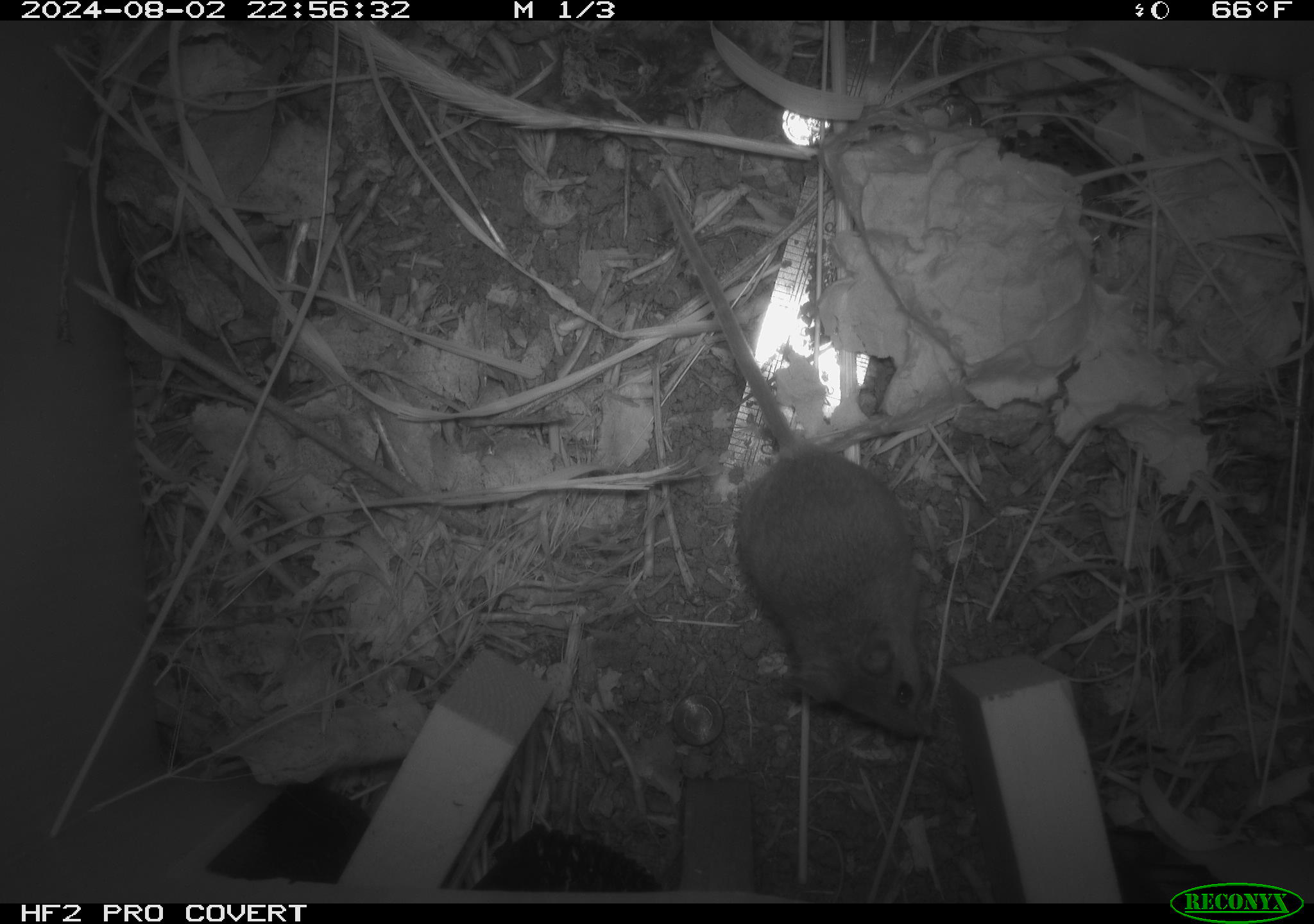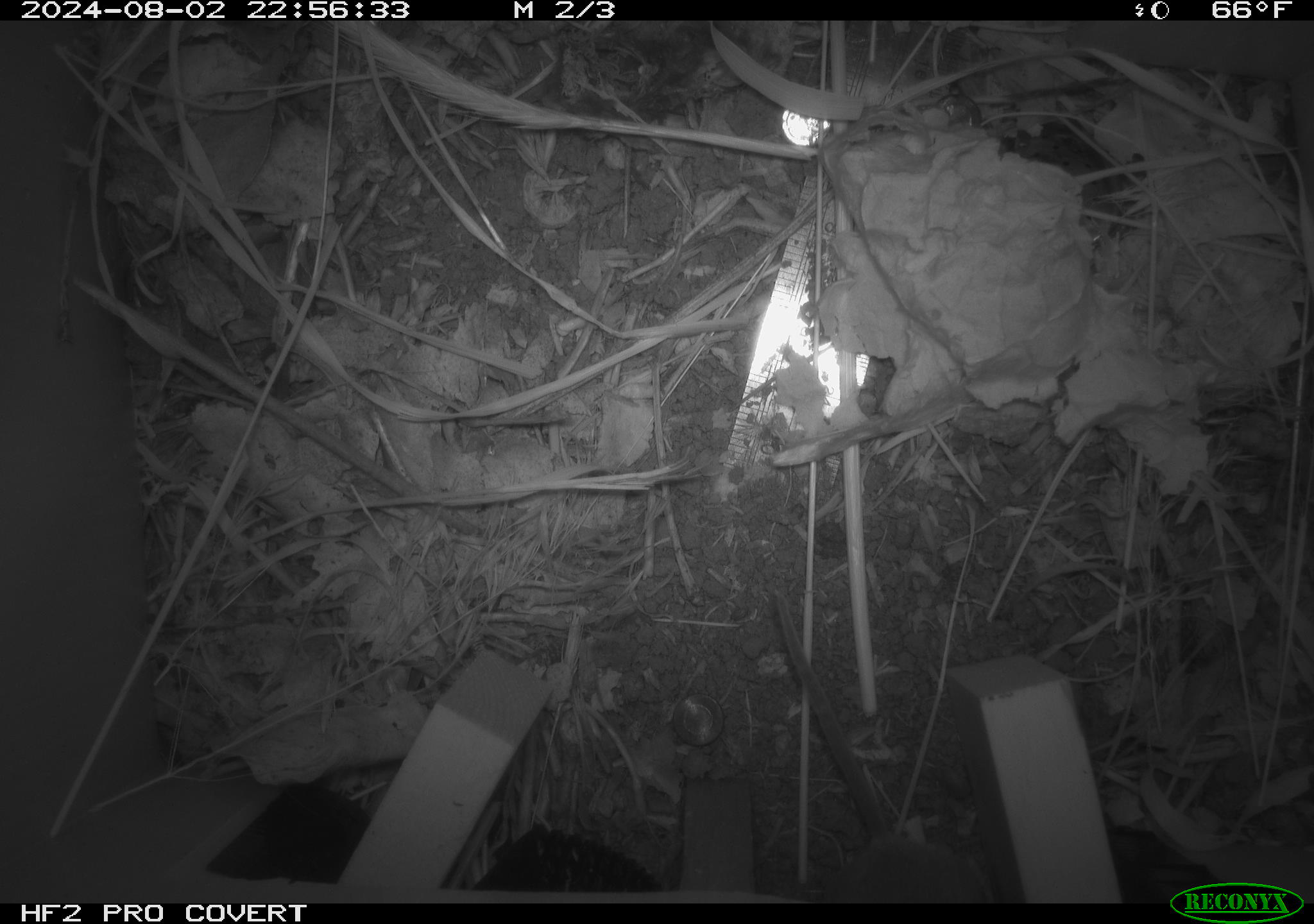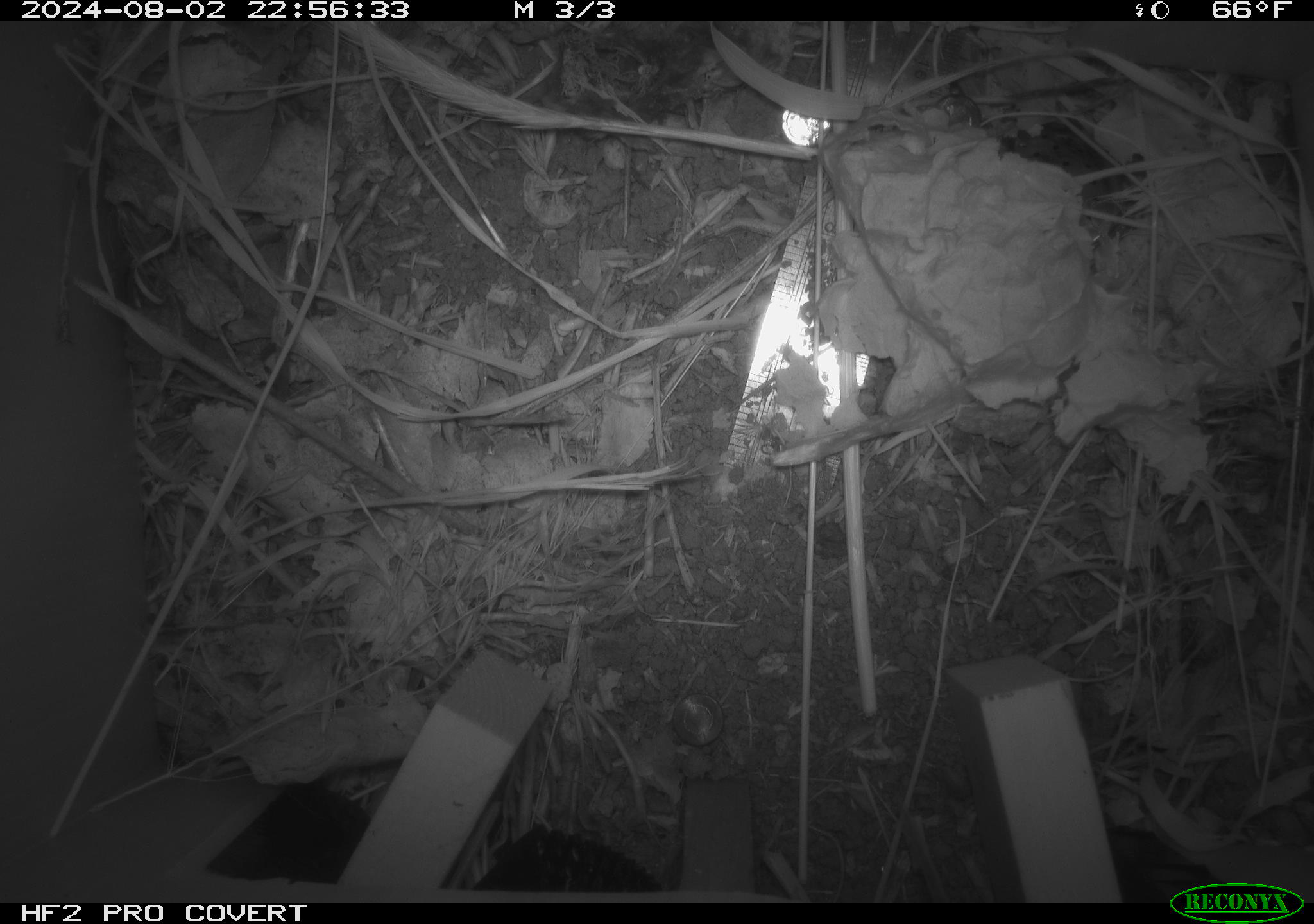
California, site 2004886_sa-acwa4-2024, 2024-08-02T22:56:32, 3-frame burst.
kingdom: Animalia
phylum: Chordata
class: Mammalia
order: Rodentia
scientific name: Rodentia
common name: mouse species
Mouse species (Rodentia).